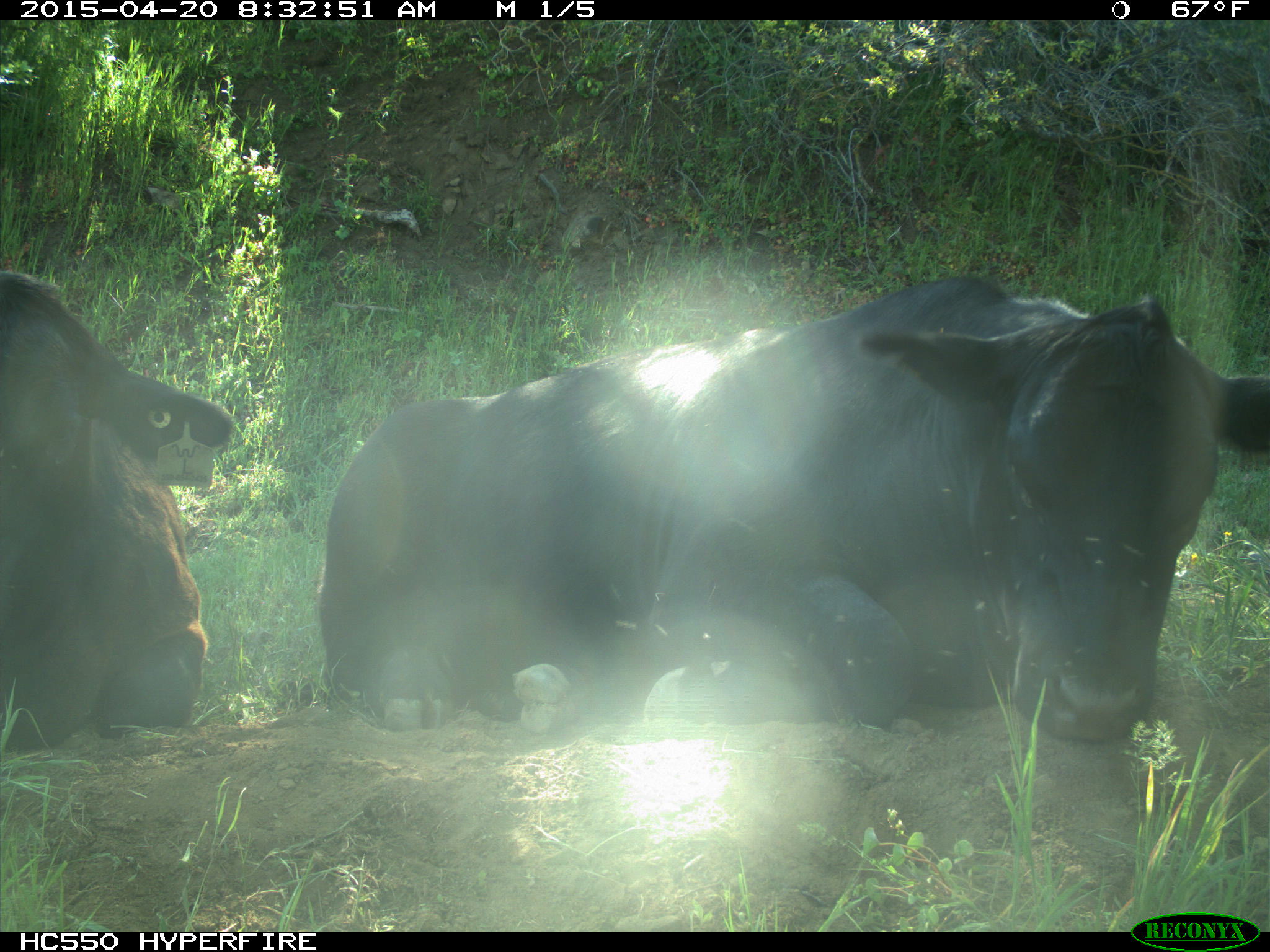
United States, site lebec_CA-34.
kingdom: Animalia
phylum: Chordata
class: Mammalia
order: Artiodactyla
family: Bovidae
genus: Bos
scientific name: Bos taurus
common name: domestic cow